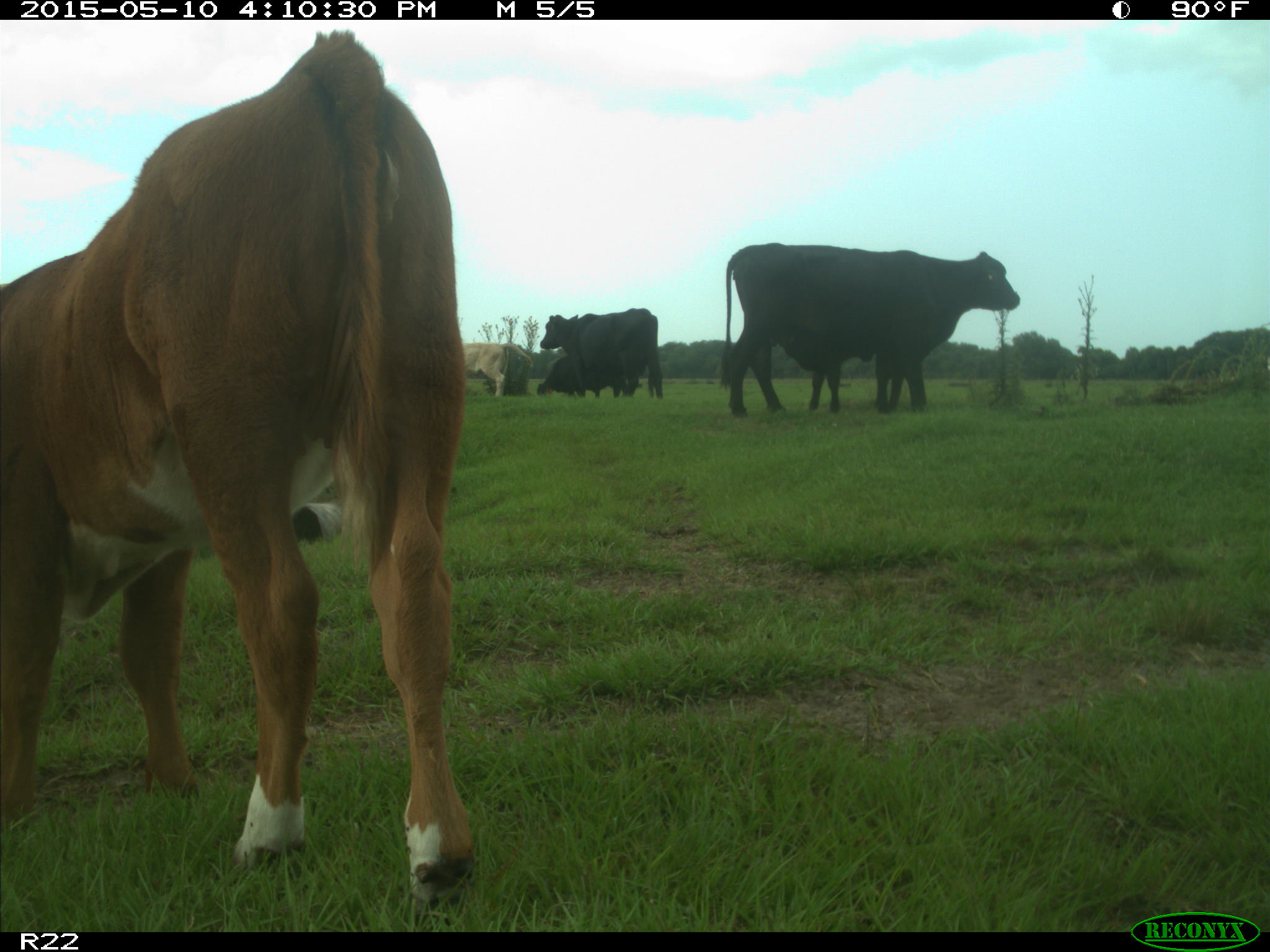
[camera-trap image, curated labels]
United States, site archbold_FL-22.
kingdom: Animalia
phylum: Chordata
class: Mammalia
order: Artiodactyla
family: Bovidae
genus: Bos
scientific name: Bos taurus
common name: domestic cow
Bos taurus (domestic cow).